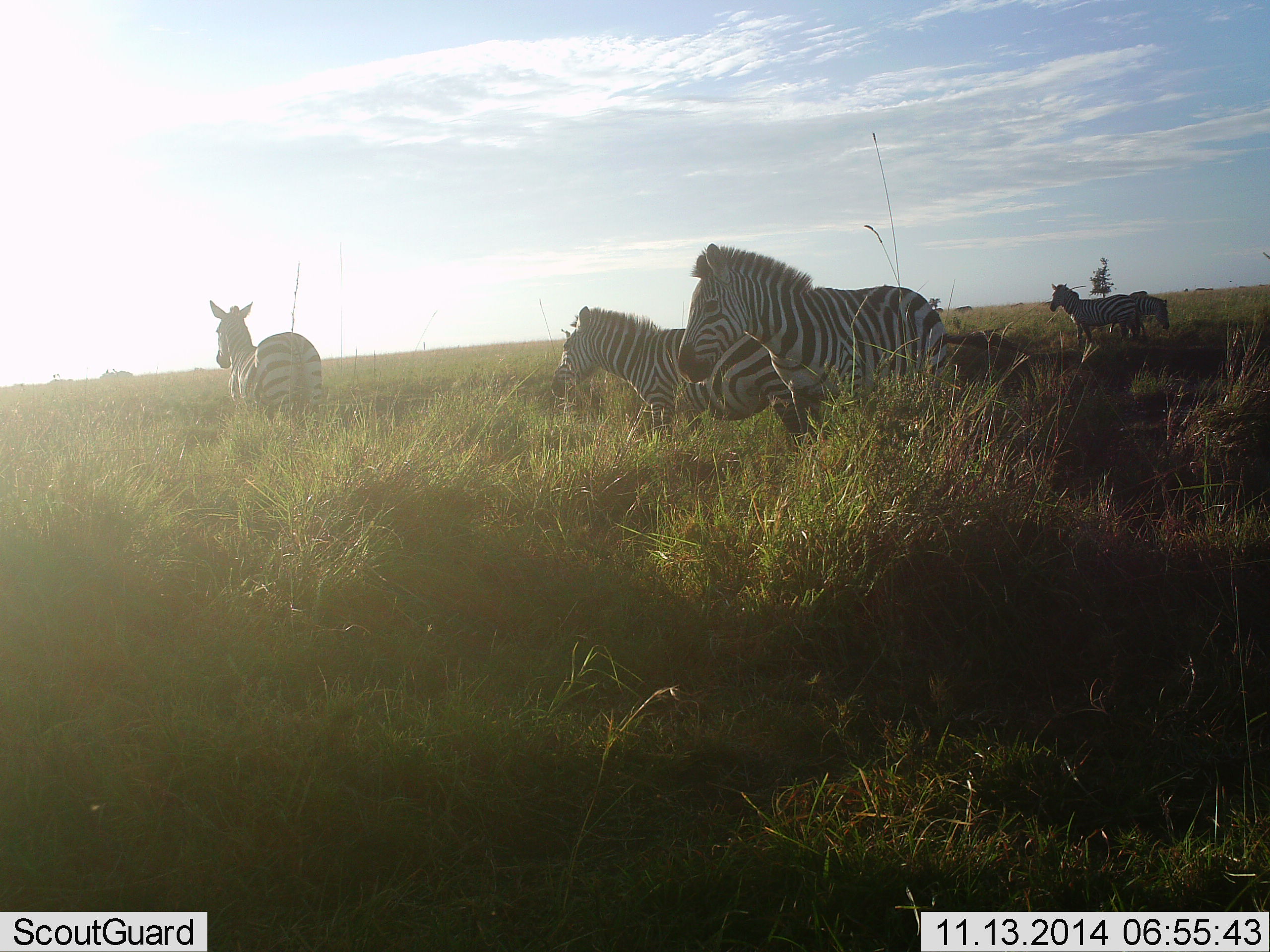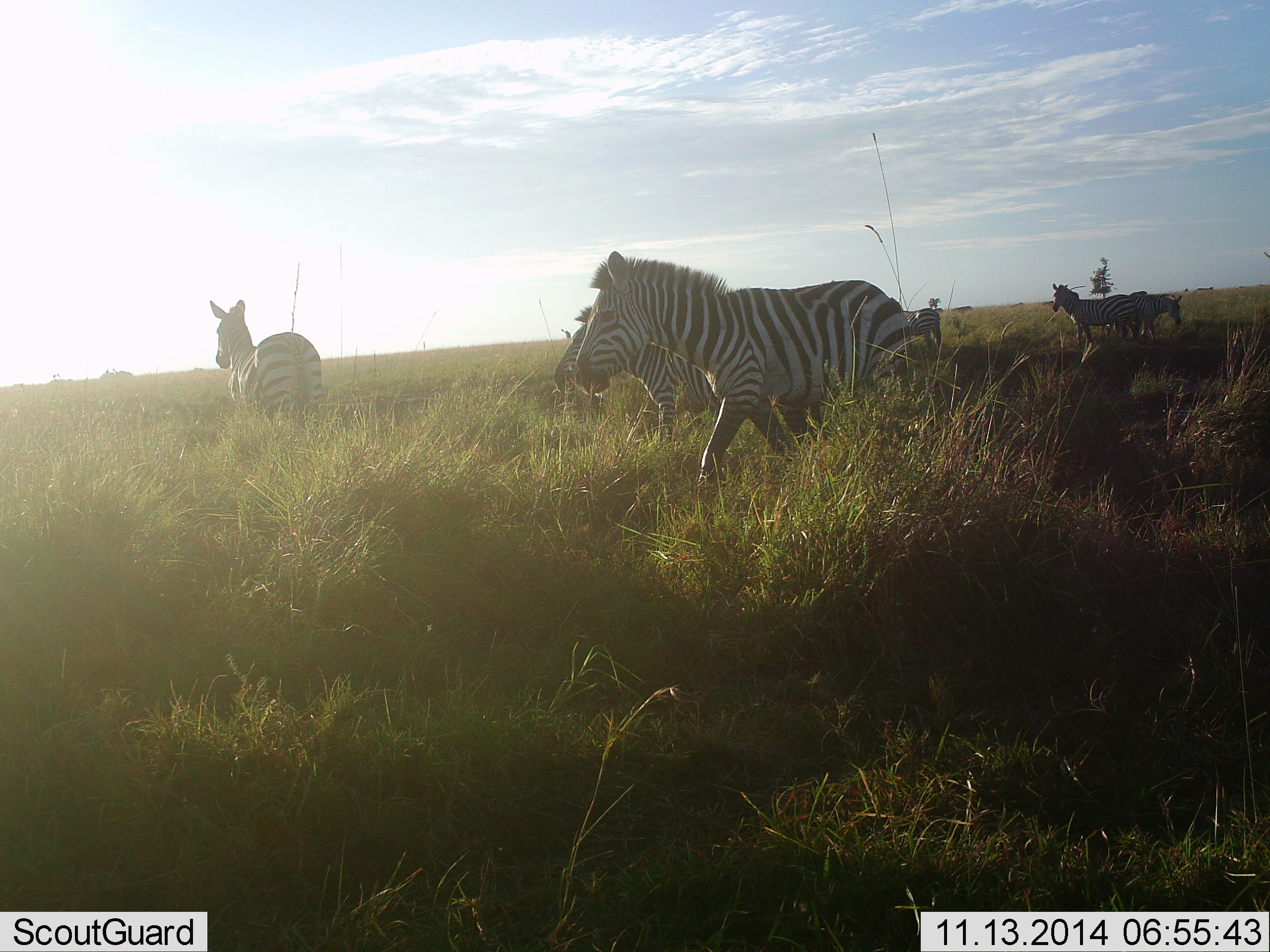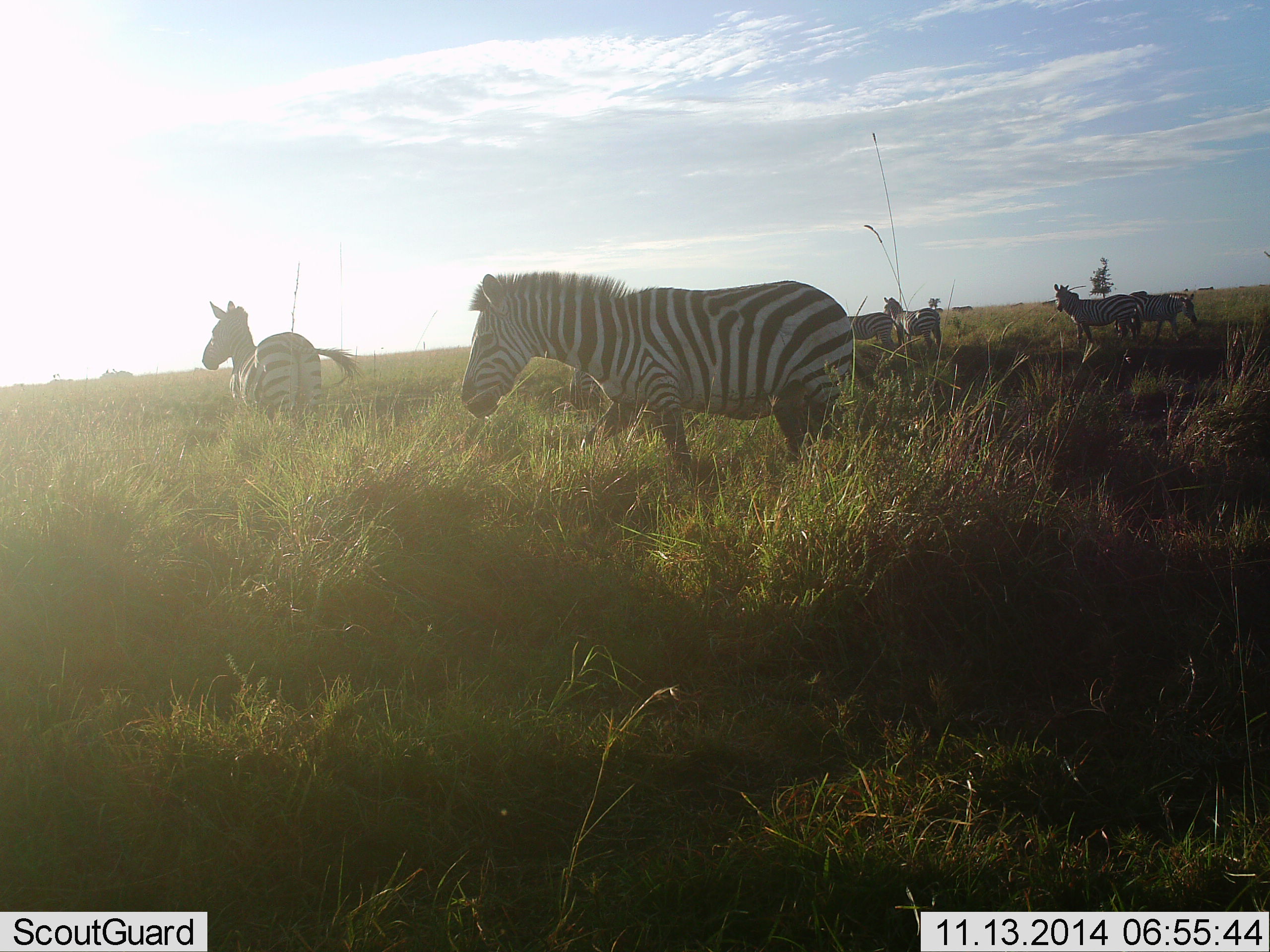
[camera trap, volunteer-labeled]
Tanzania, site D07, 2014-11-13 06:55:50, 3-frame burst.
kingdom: Animalia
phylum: Chordata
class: Mammalia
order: Perissodactyla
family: Equidae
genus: Equus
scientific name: Equus quagga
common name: plains zebra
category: zebra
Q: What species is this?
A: Zebra (plains zebra) (Equus quagga).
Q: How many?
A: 7.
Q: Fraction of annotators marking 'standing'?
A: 80%.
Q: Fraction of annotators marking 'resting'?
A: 0%.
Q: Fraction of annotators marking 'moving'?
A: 100%.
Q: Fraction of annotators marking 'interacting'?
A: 0%.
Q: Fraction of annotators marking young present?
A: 0%.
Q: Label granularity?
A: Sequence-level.